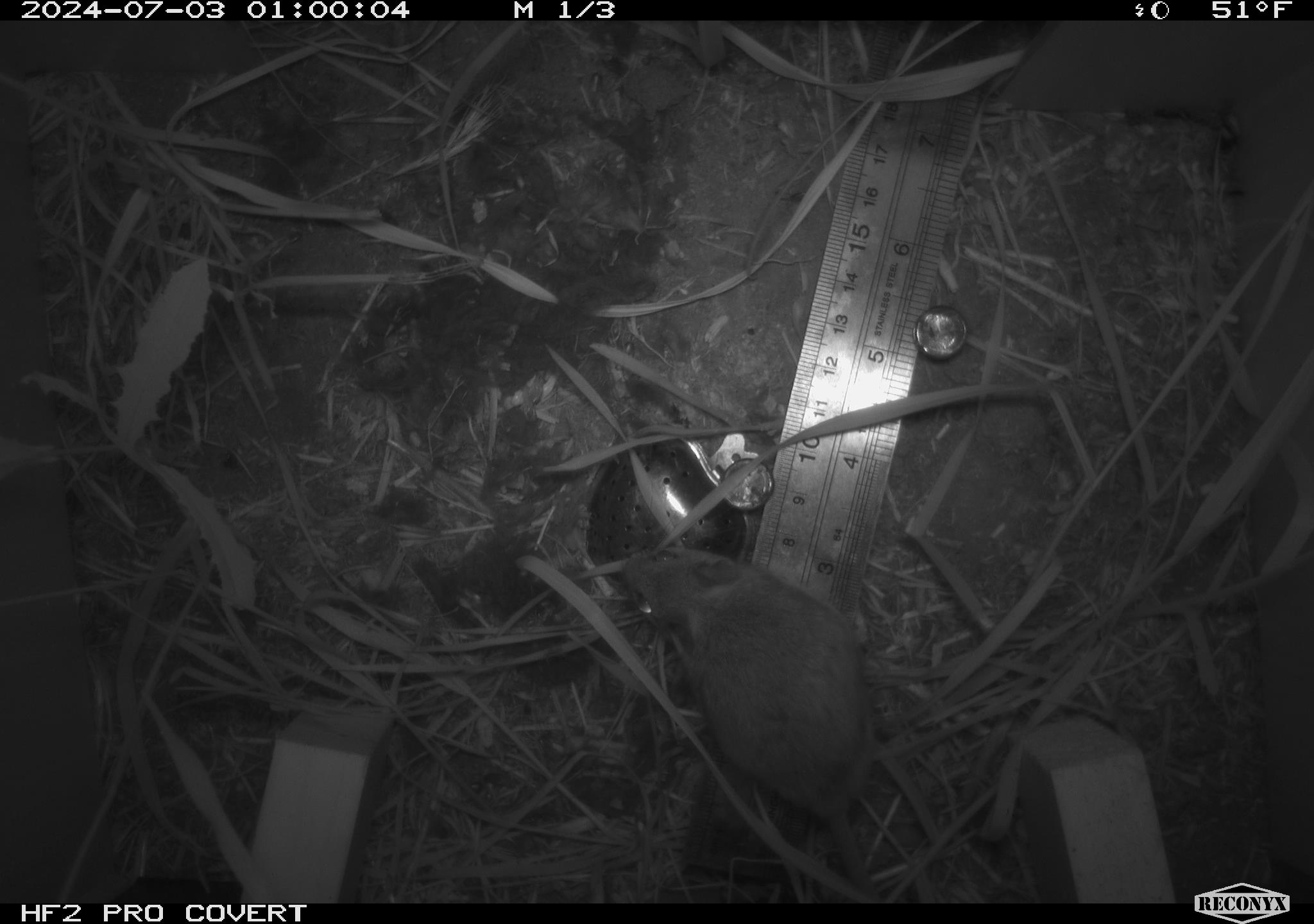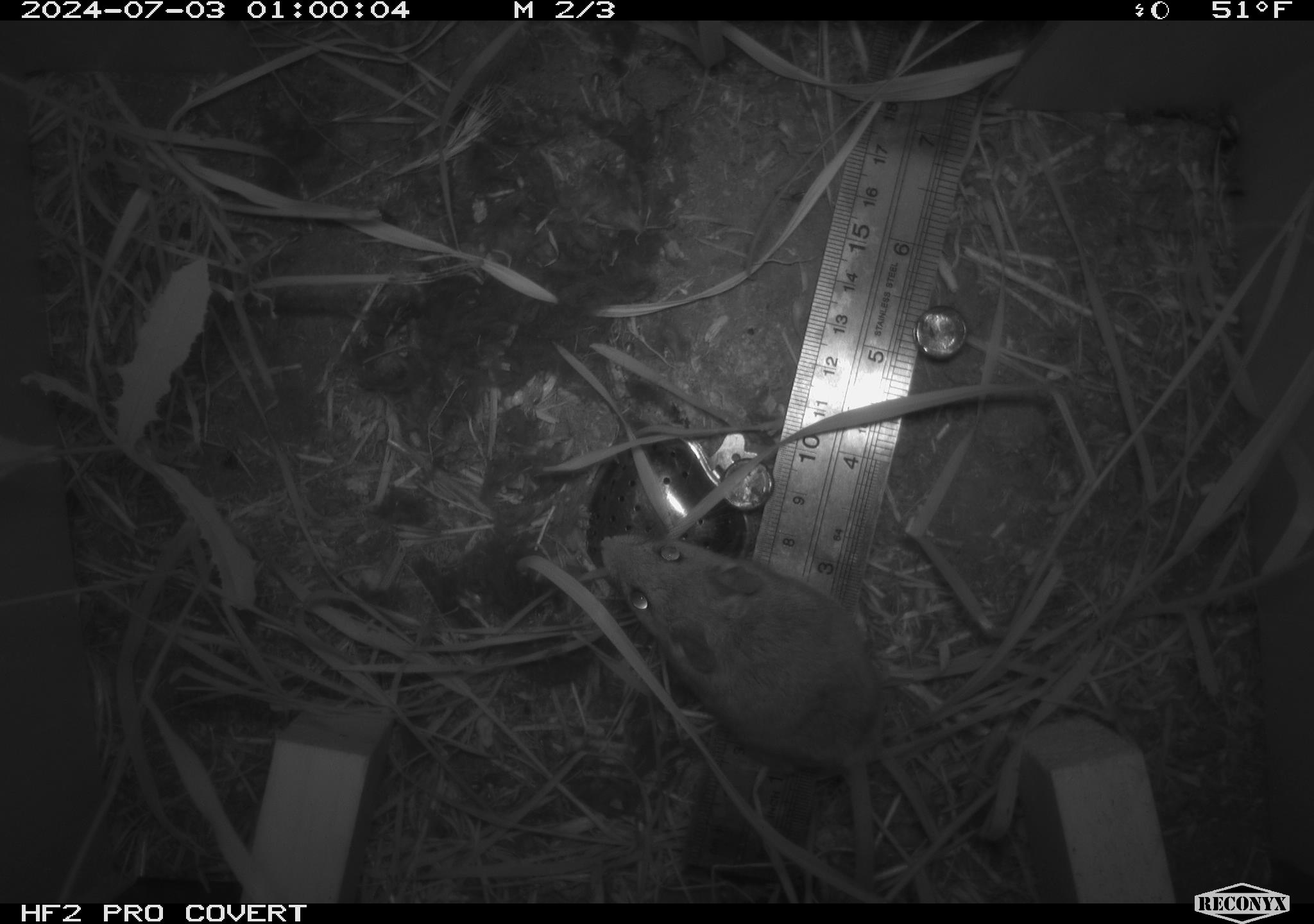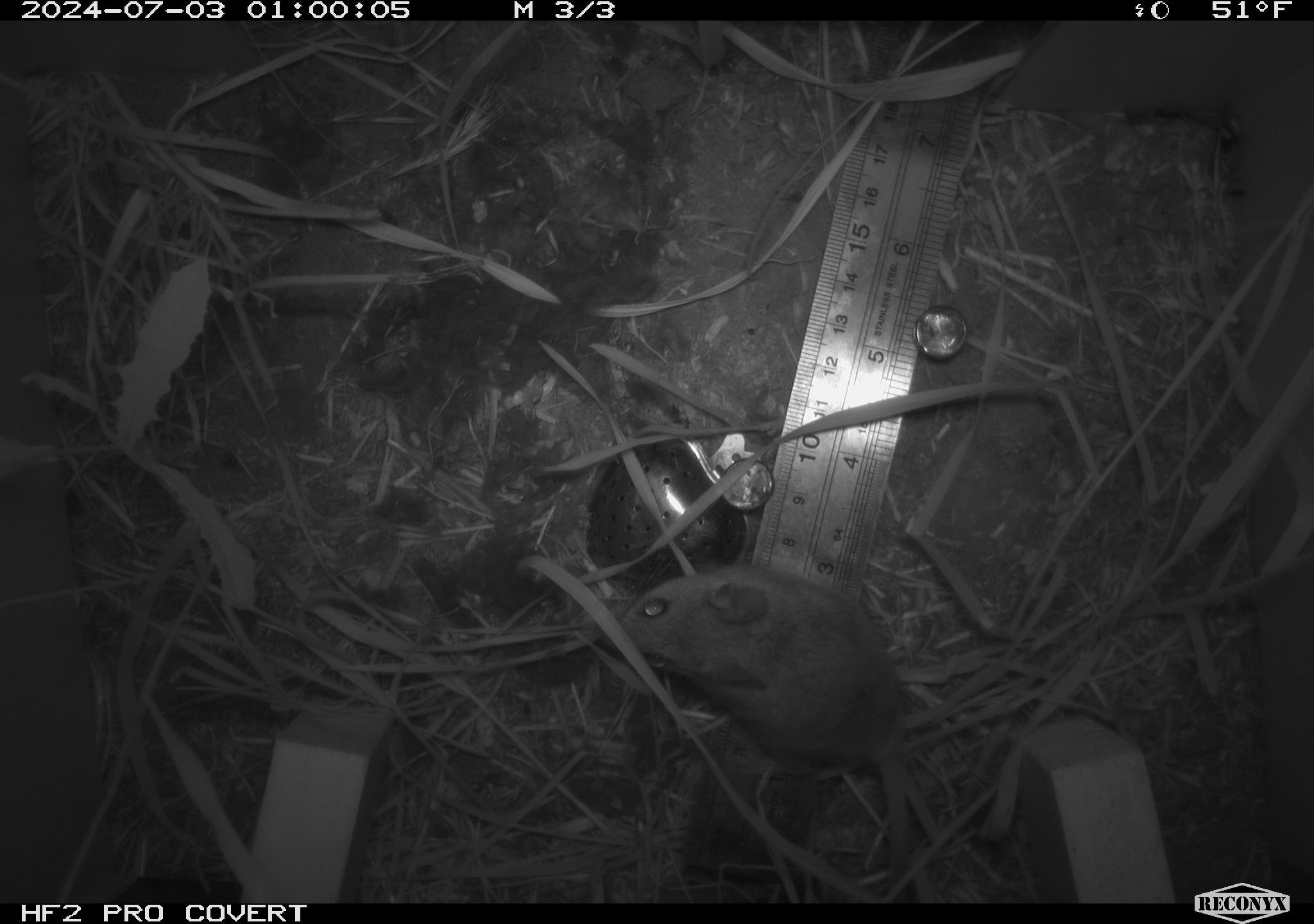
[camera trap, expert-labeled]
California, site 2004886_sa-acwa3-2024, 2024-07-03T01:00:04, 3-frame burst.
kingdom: Animalia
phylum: Chordata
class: Mammalia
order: Rodentia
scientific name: Rodentia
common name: mouse species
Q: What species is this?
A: Mouse species (Rodentia).